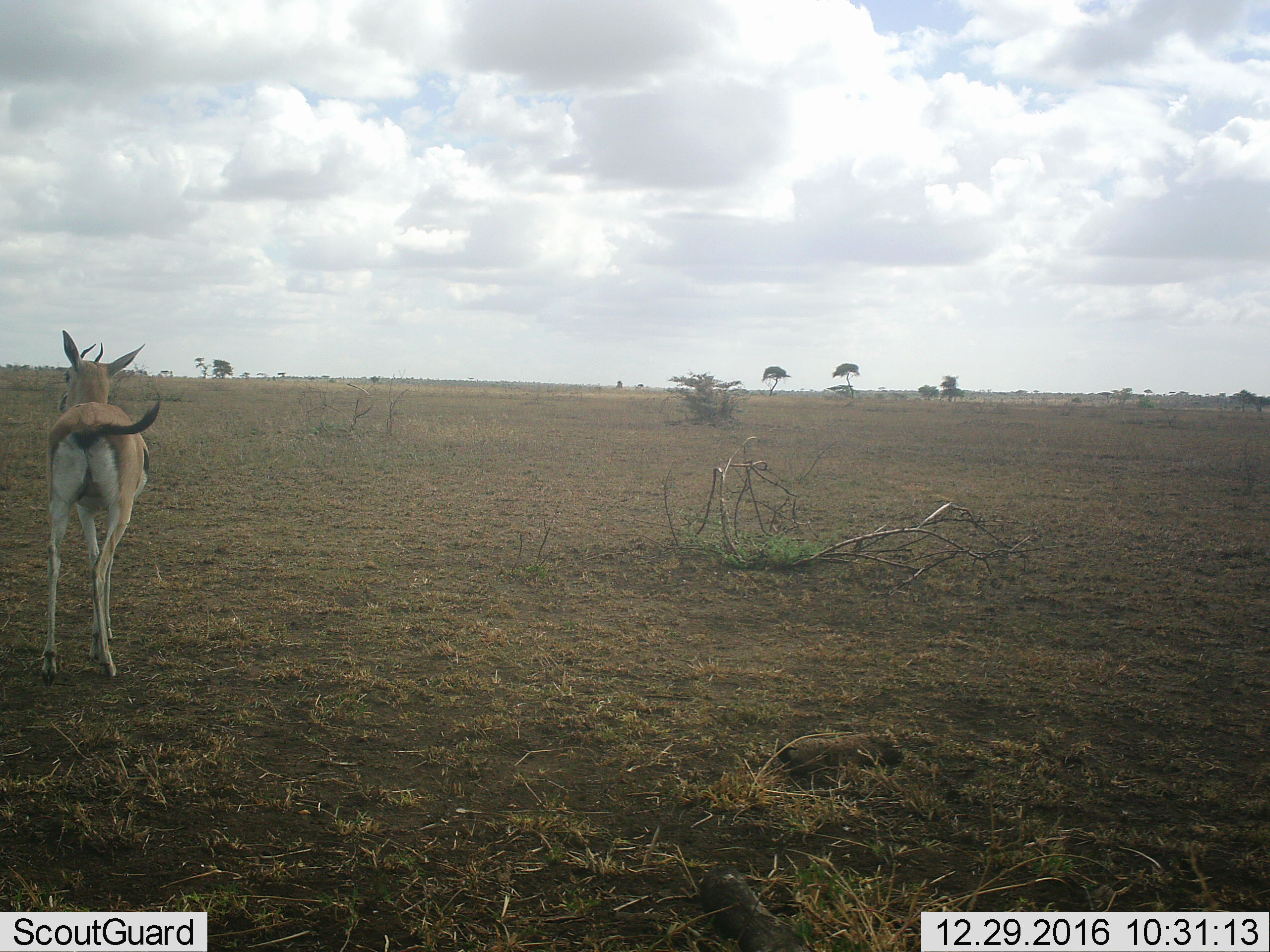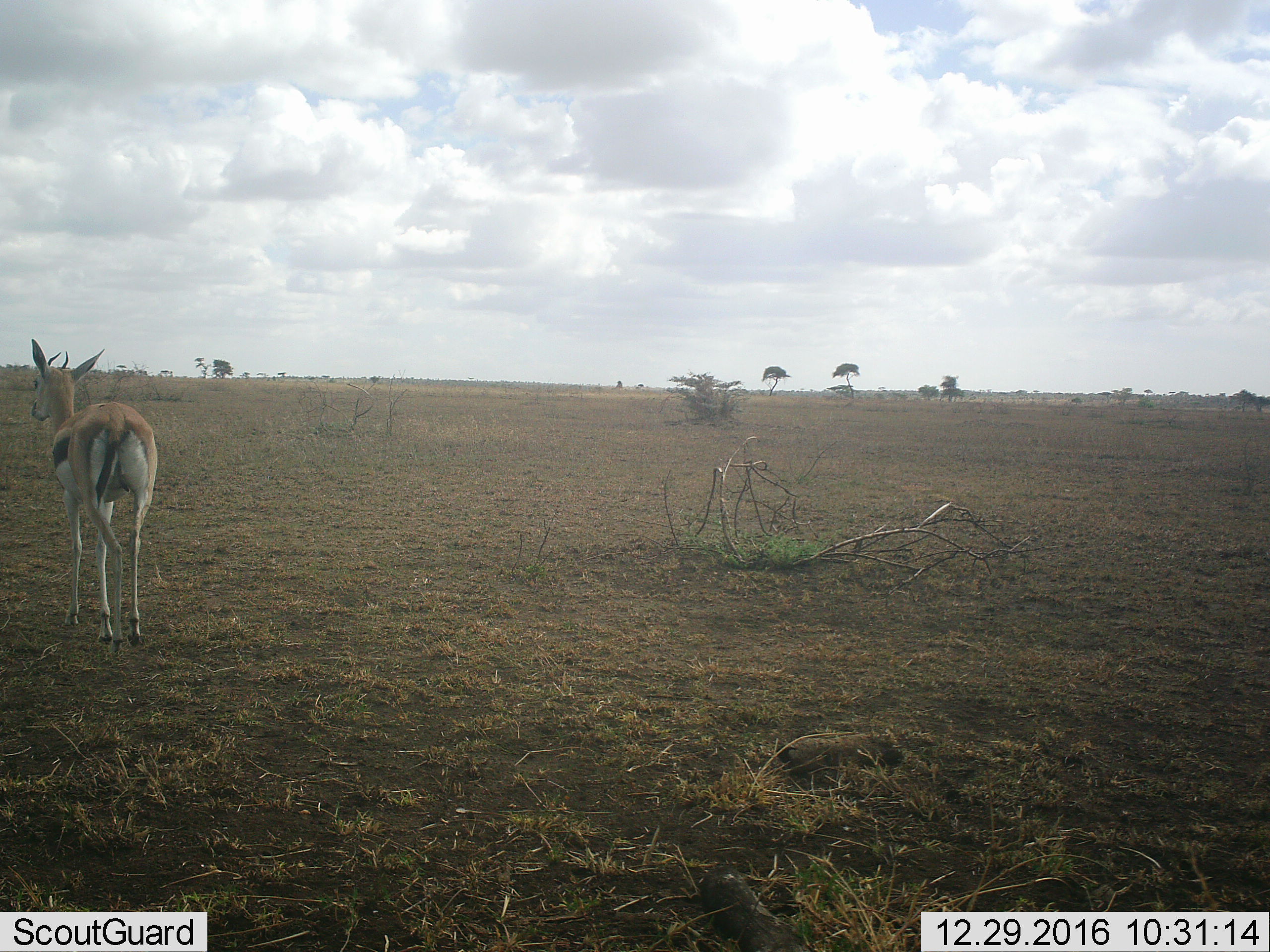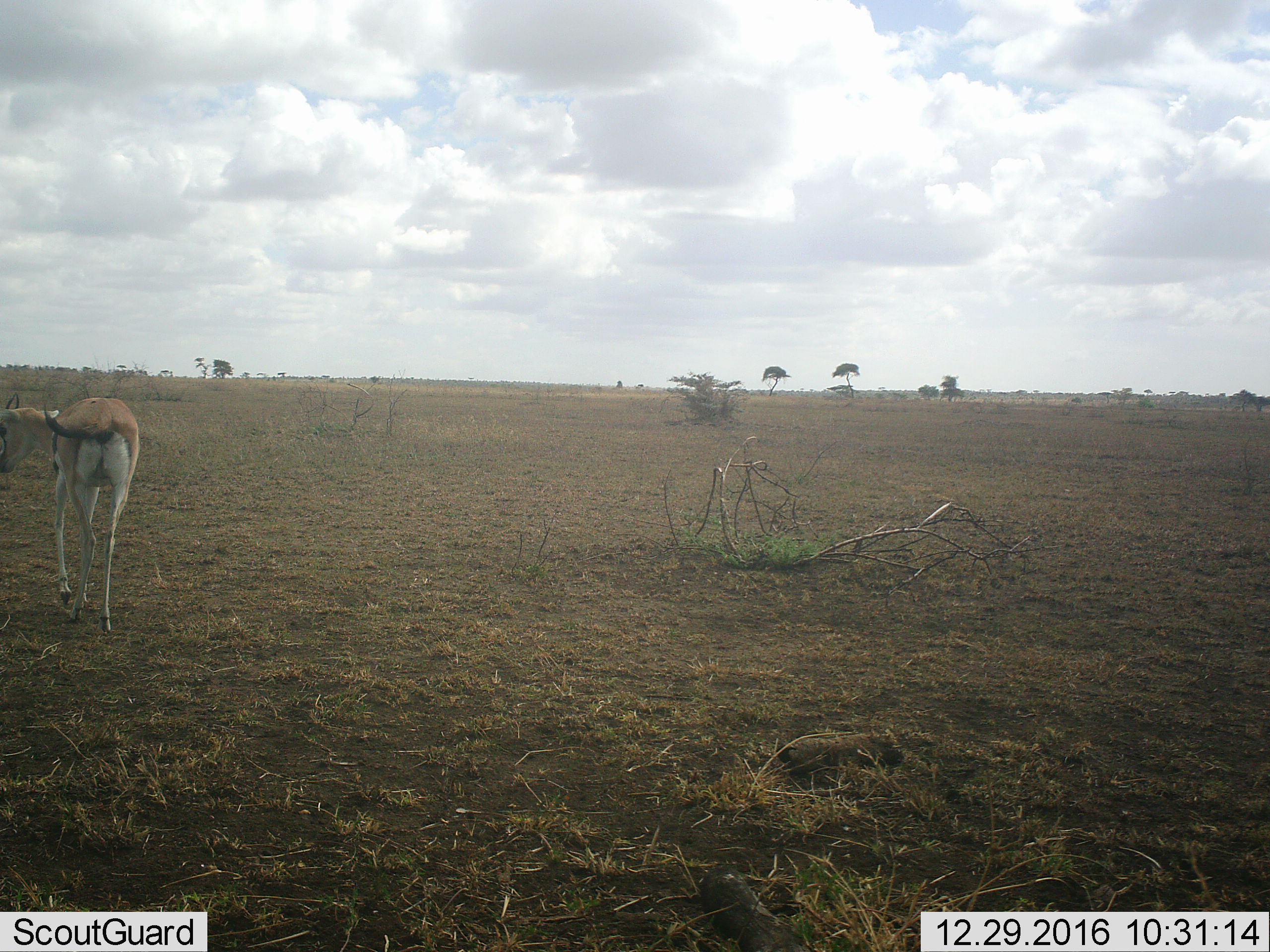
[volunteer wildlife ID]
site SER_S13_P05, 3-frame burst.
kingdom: Animalia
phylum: Chordata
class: Mammalia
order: Artiodactyla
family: Bovidae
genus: Eudorcas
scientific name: Eudorcas thomsonii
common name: thomson's gazelle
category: gazellethomsons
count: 1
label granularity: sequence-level